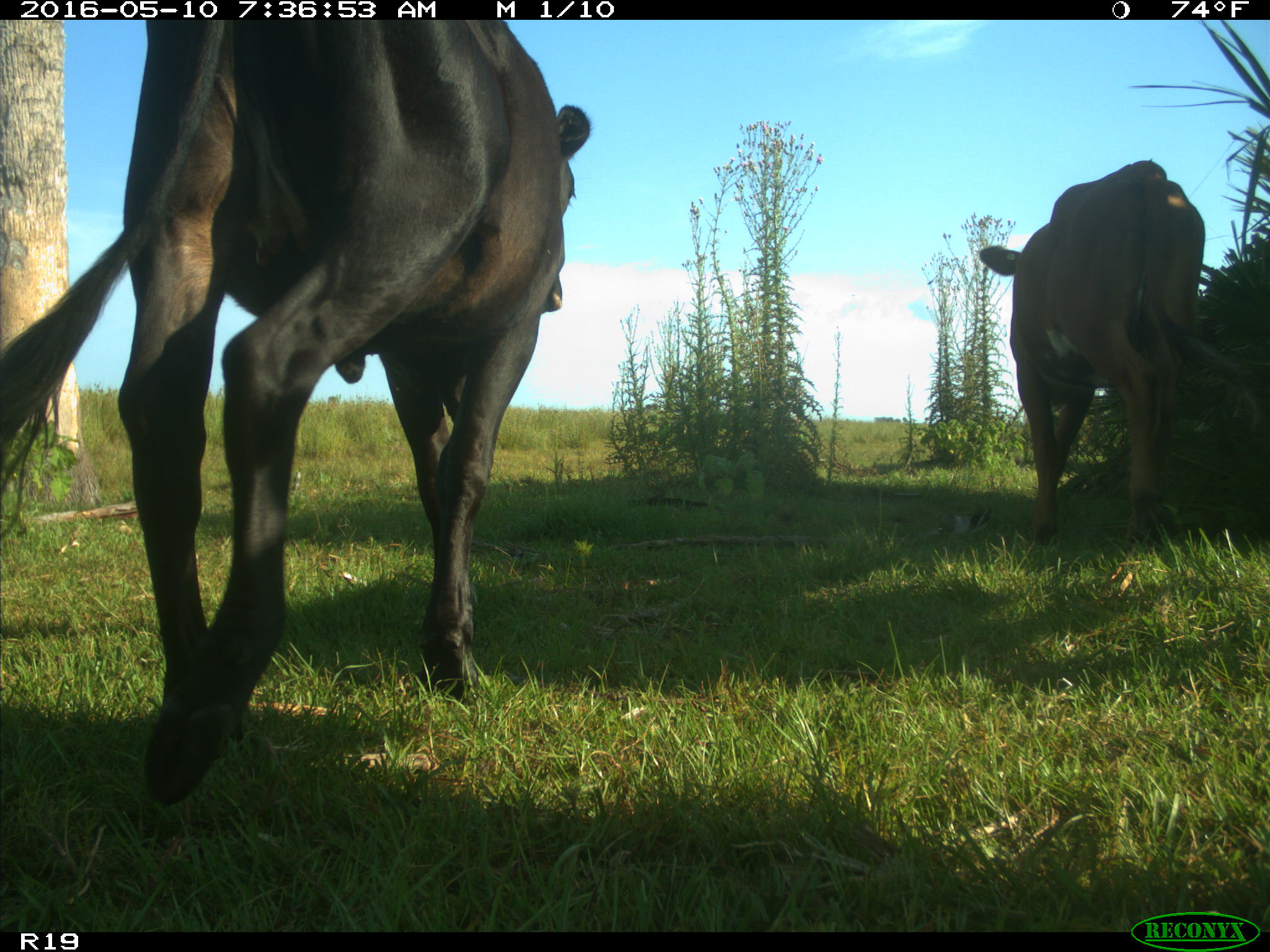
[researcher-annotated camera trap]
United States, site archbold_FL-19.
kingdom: Animalia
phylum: Chordata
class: Mammalia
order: Artiodactyla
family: Bovidae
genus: Bos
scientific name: Bos taurus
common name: domestic cow